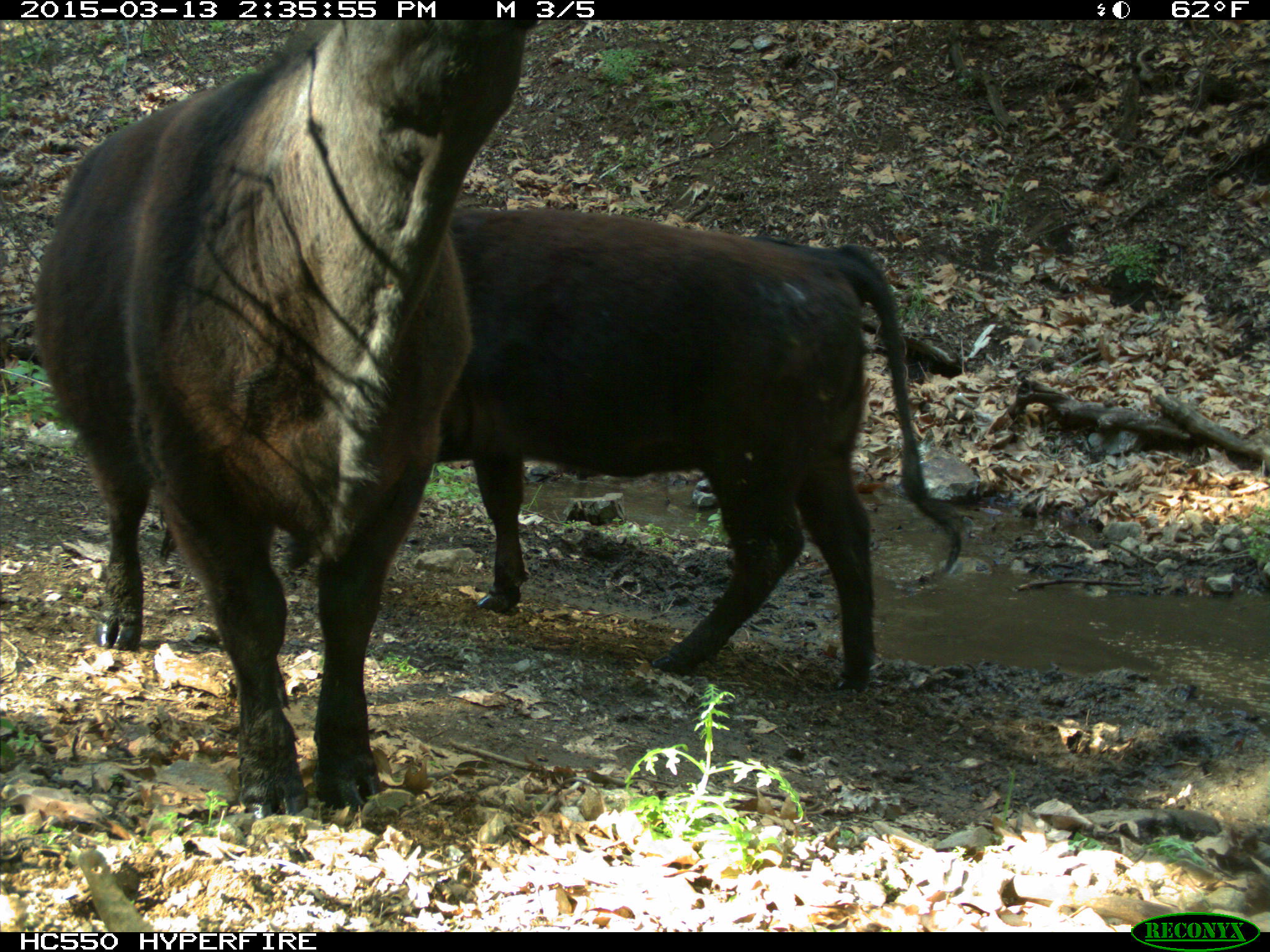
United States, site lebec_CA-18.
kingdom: Animalia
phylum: Chordata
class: Mammalia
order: Artiodactyla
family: Bovidae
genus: Bos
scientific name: Bos taurus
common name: domestic cow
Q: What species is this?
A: Bos taurus (domestic cow).